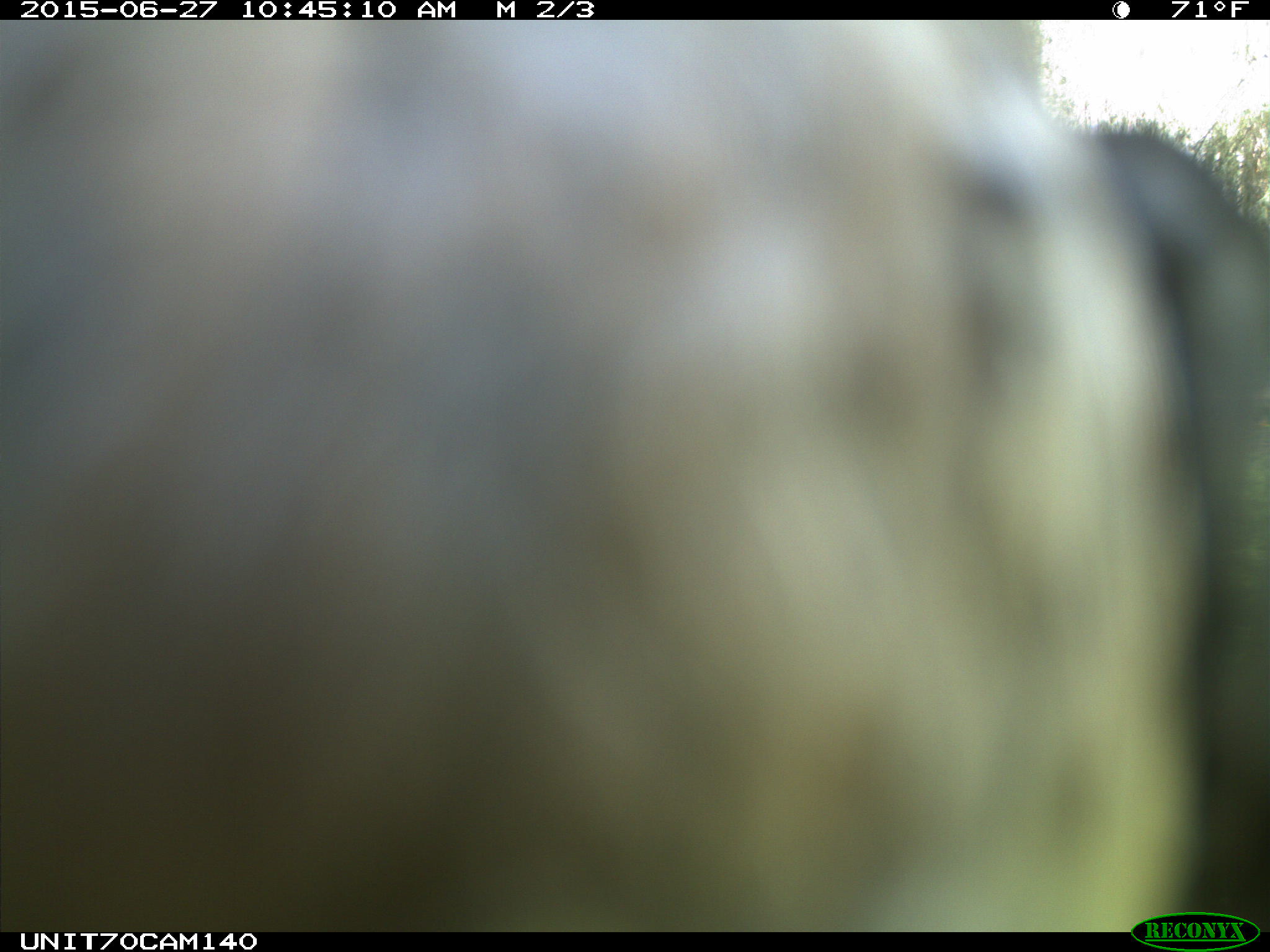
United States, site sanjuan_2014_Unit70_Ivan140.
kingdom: Animalia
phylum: Chordata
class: Aves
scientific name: Aves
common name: birds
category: unidentified bird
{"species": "unidentified bird (birds) (Aves)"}